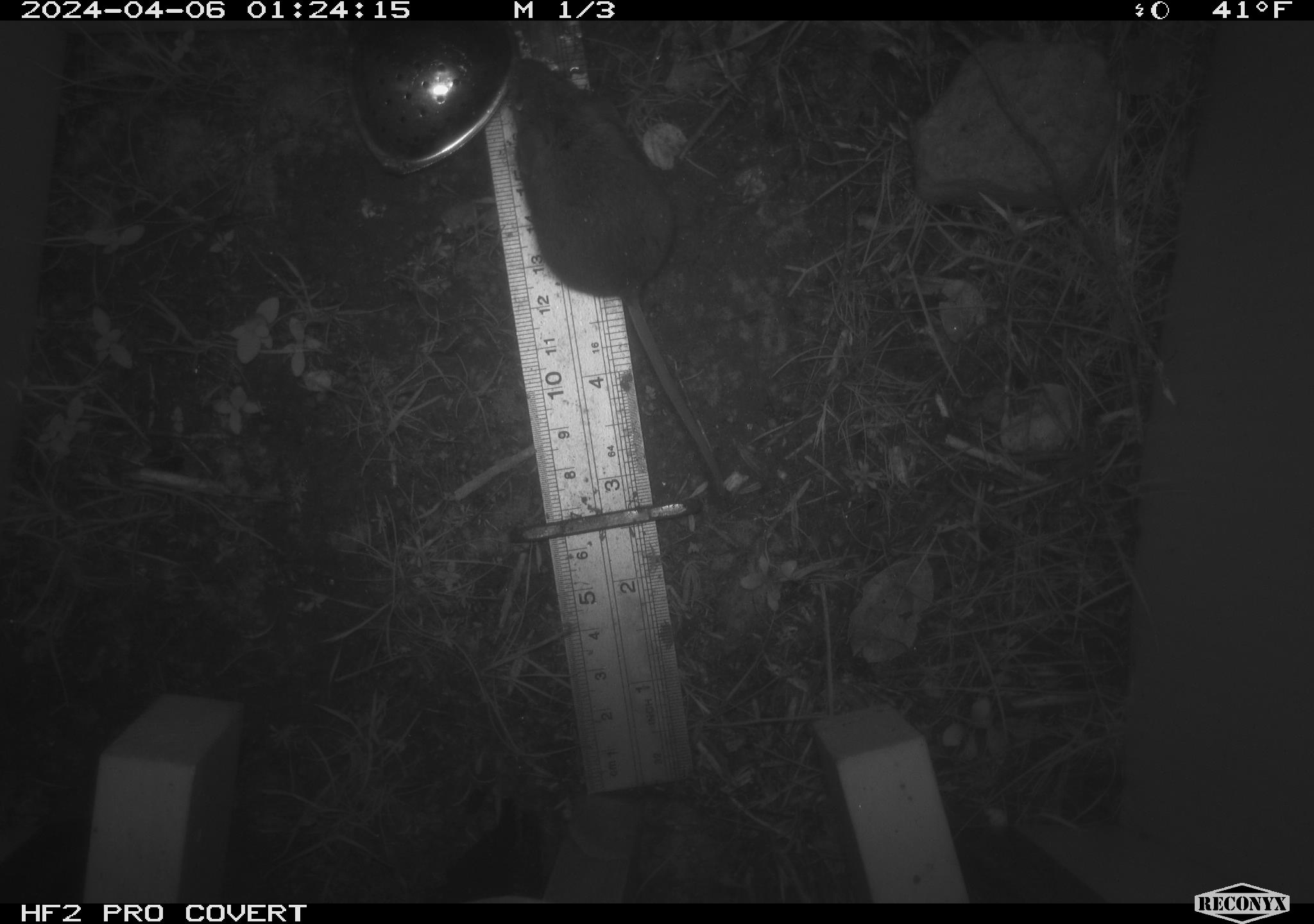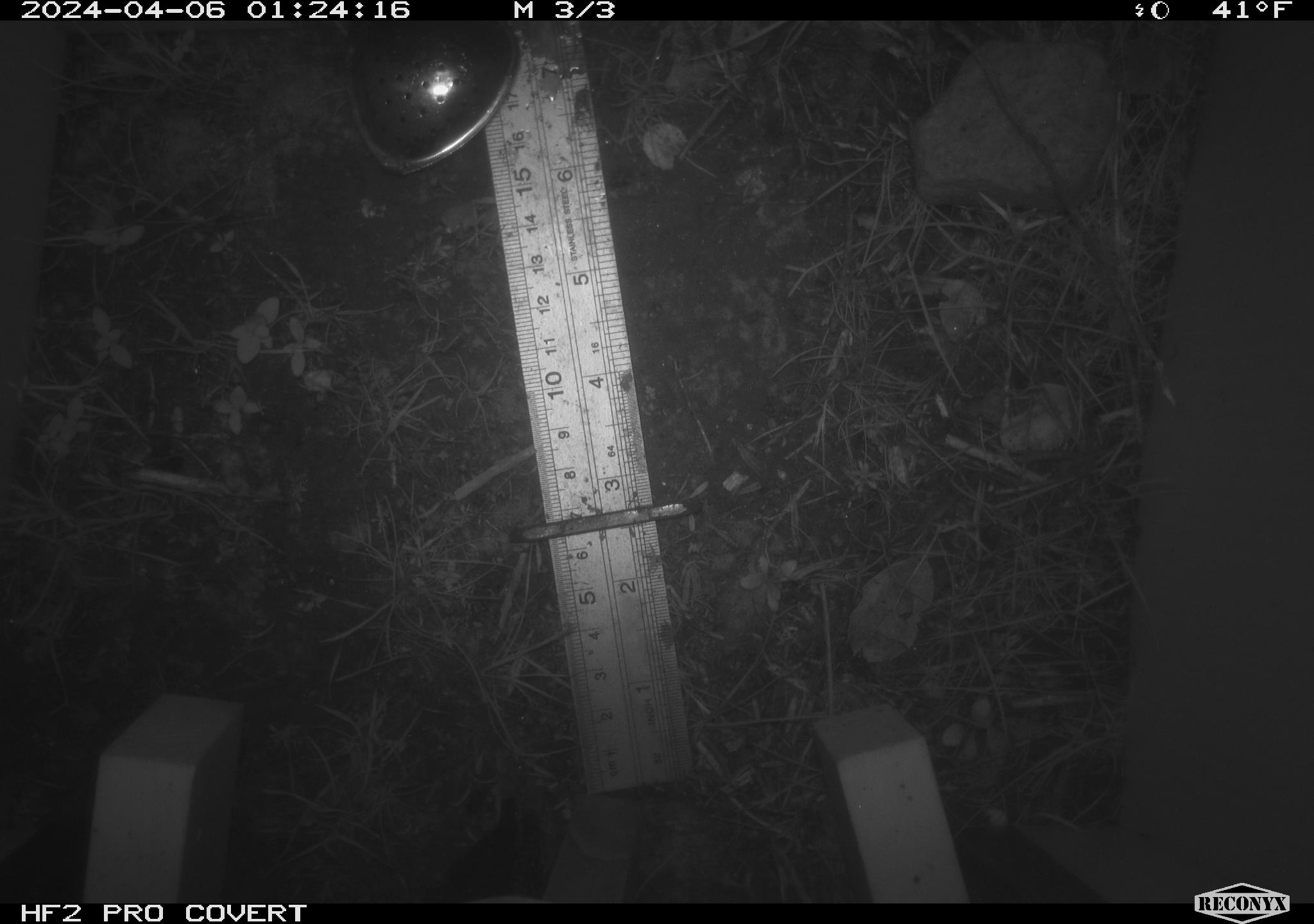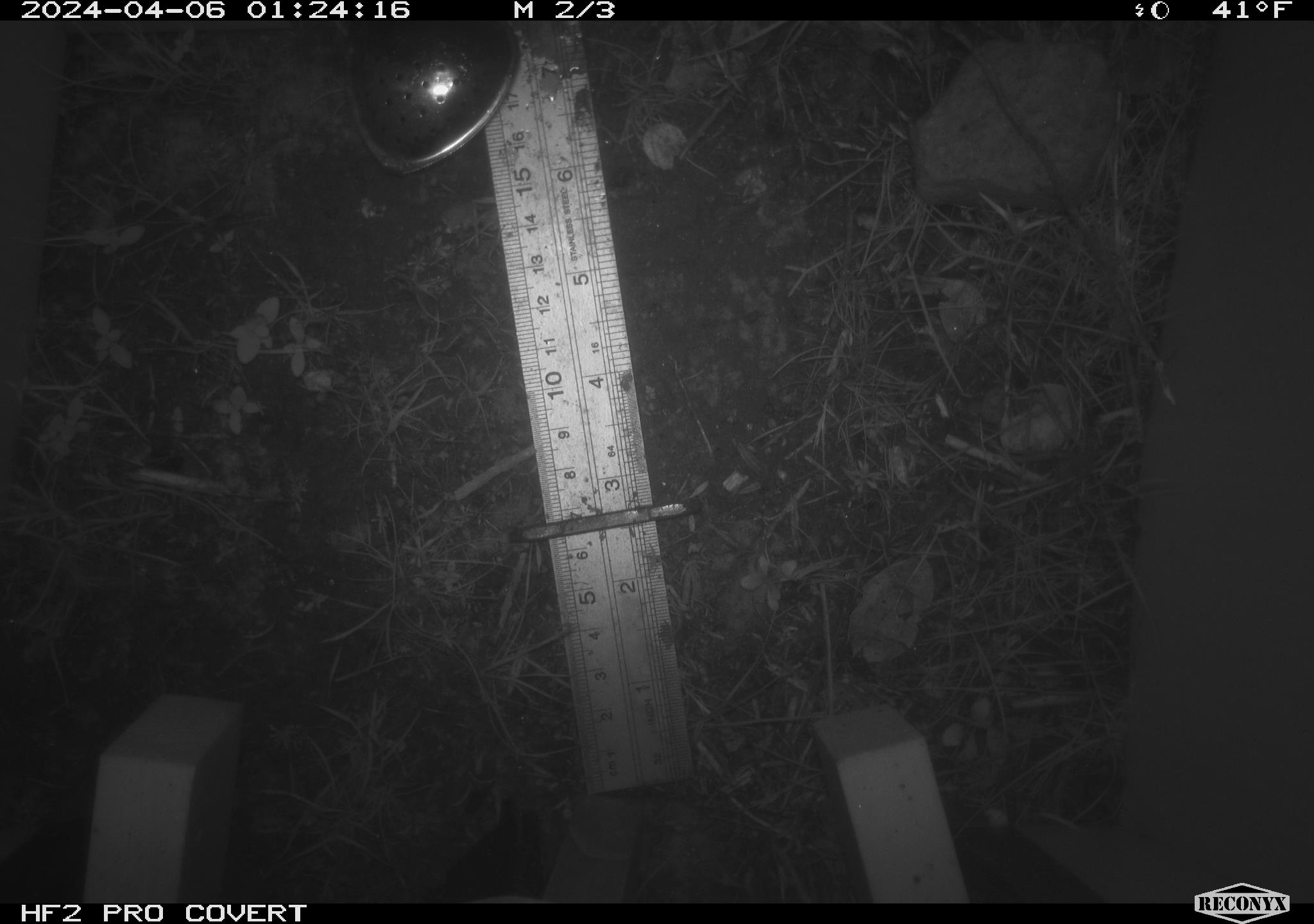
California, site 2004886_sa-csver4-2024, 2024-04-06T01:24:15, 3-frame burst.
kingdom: Animalia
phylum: Chordata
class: Mammalia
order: Rodentia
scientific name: Rodentia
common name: mouse species